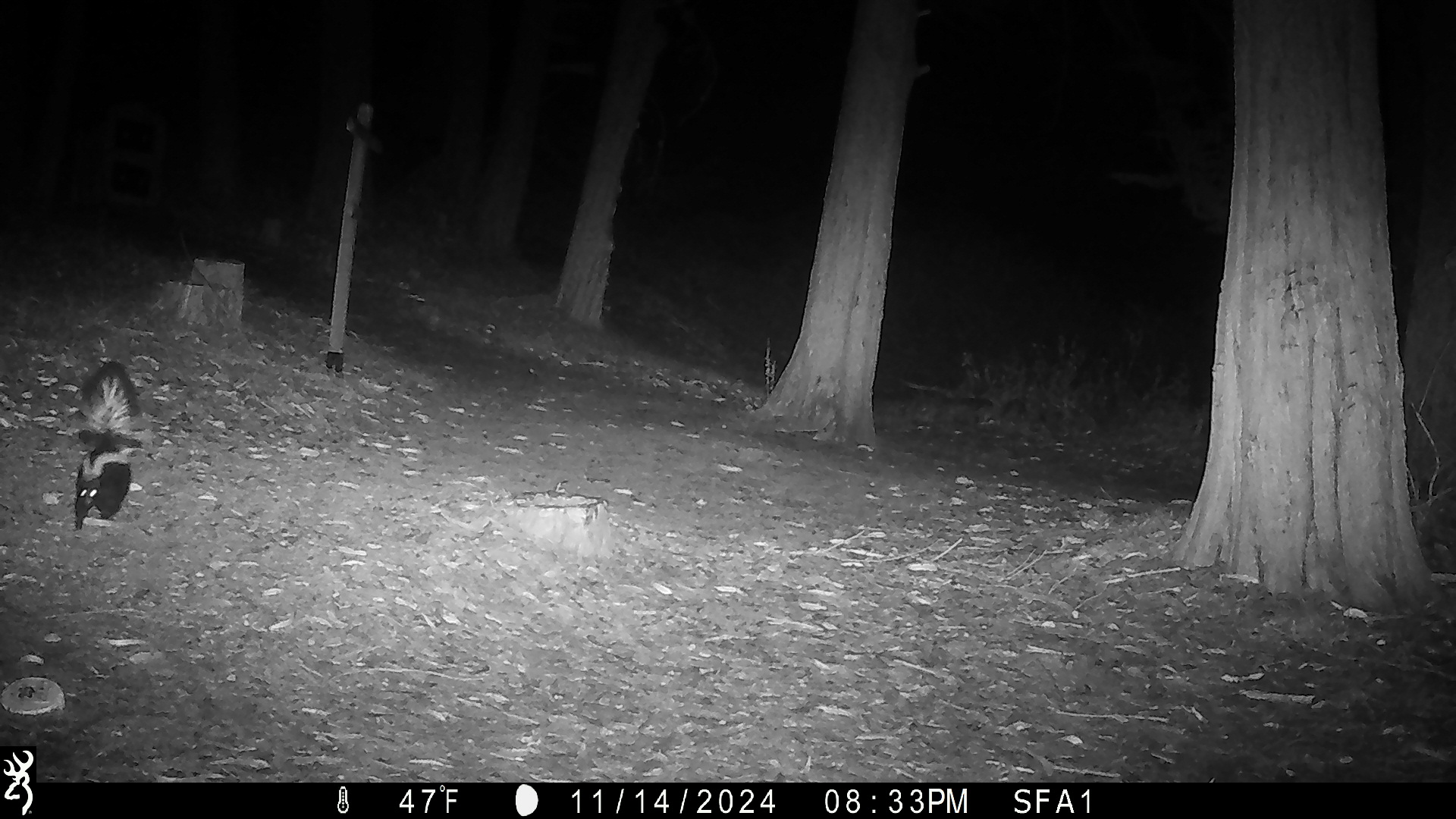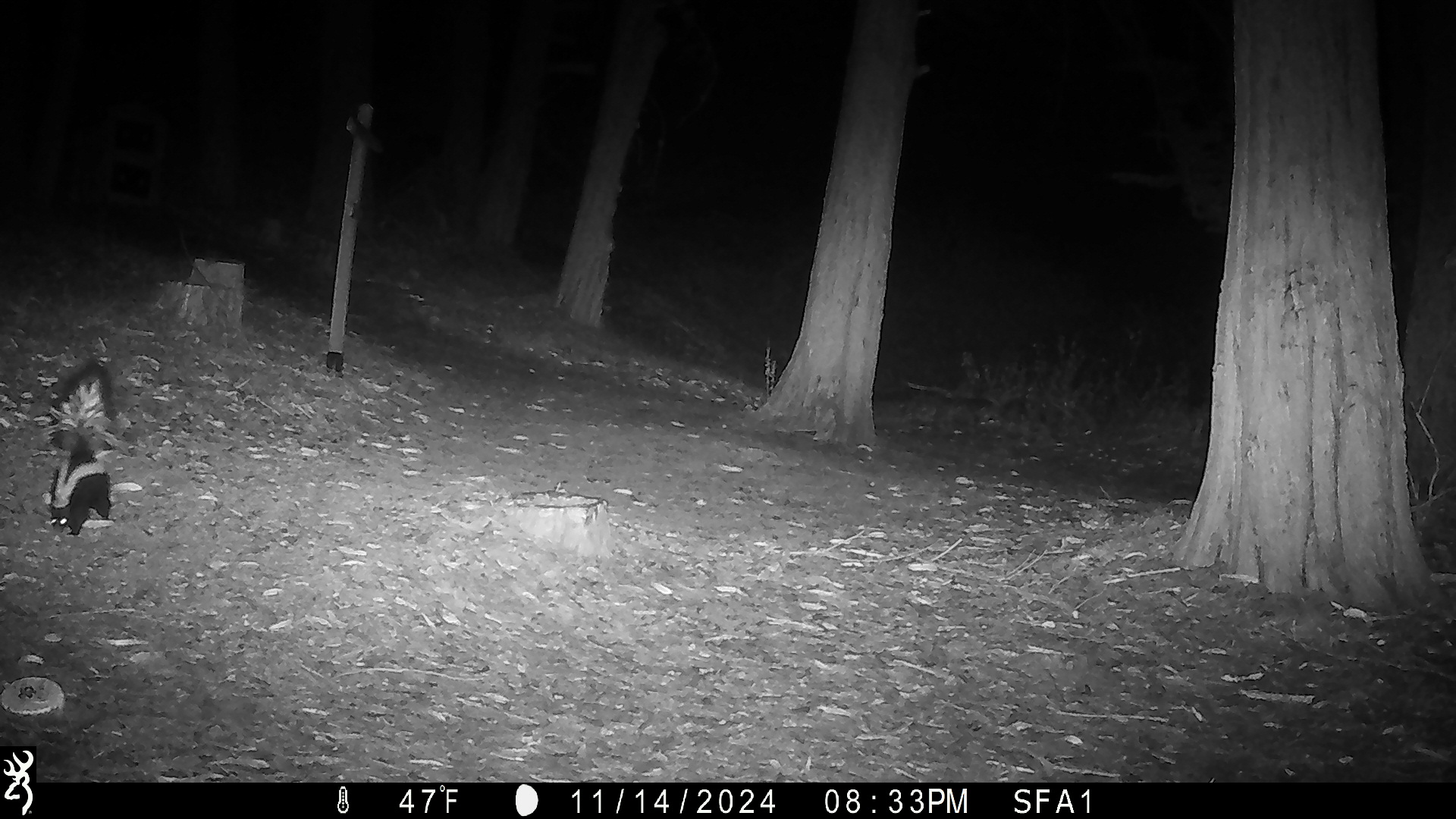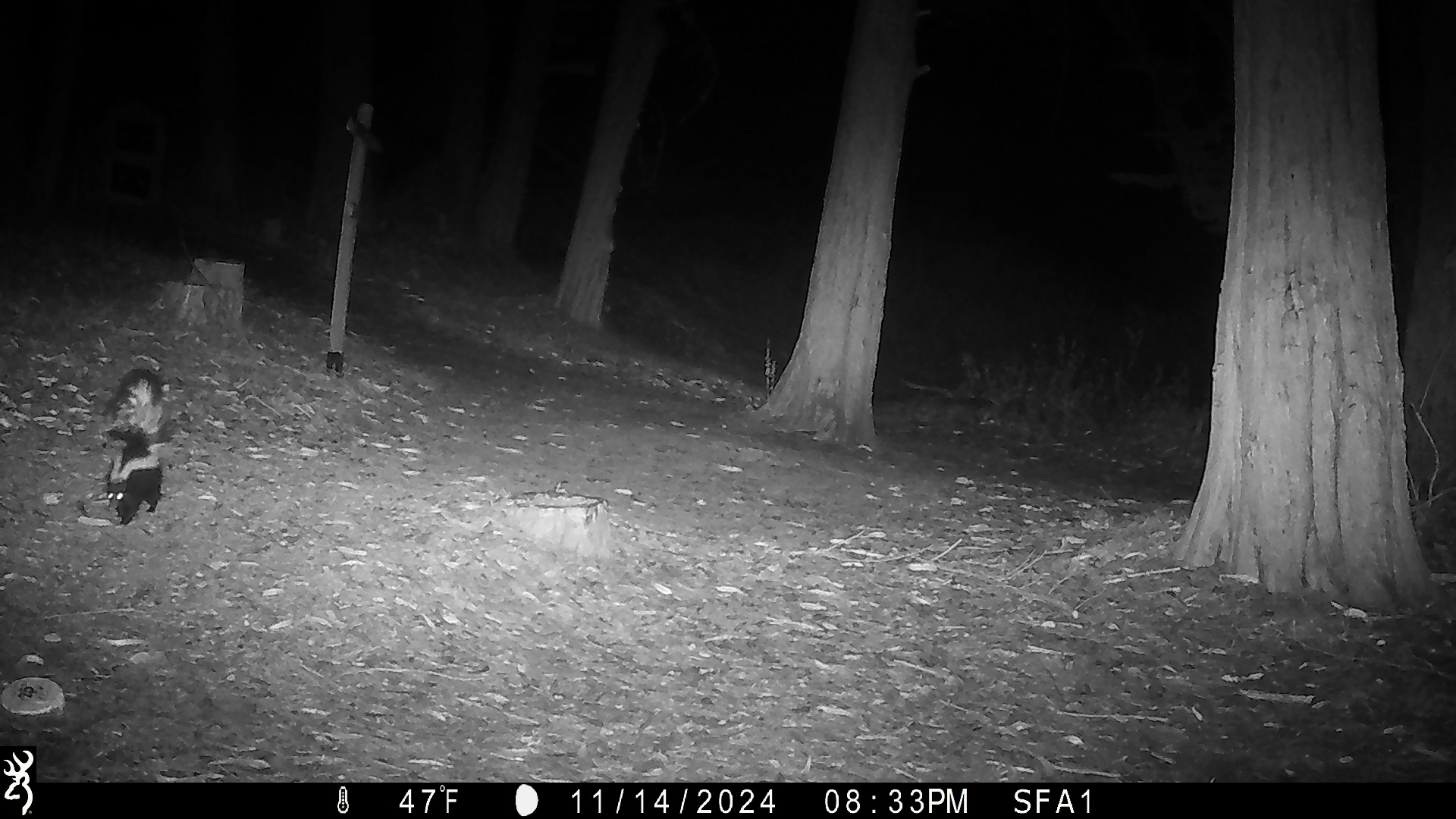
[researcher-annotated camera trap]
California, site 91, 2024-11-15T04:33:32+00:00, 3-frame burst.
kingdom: Animalia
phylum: Chordata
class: Mammalia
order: Carnivora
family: Mephitidae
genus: Mephitis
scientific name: Mephitis mephitis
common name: striped skunk